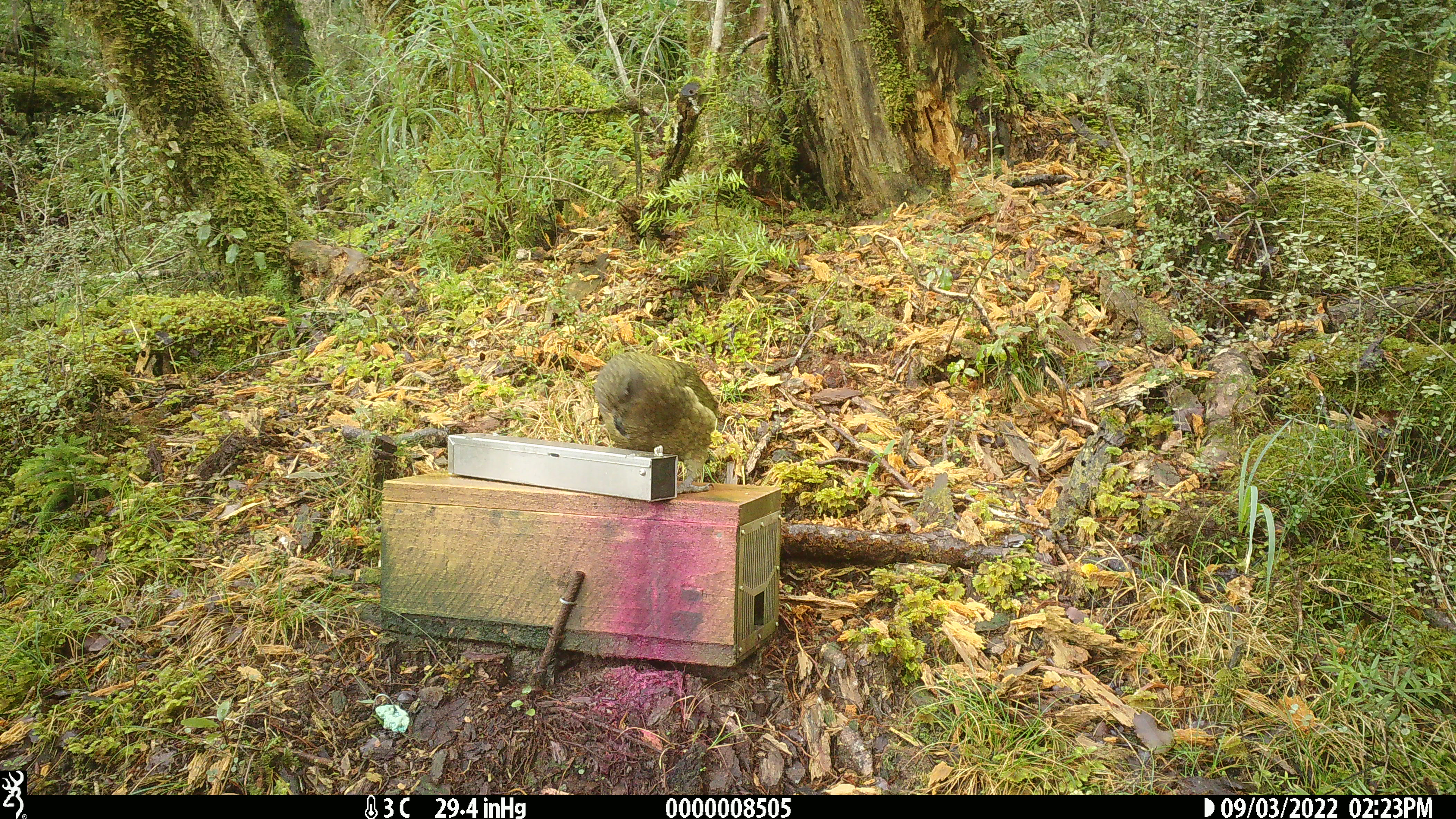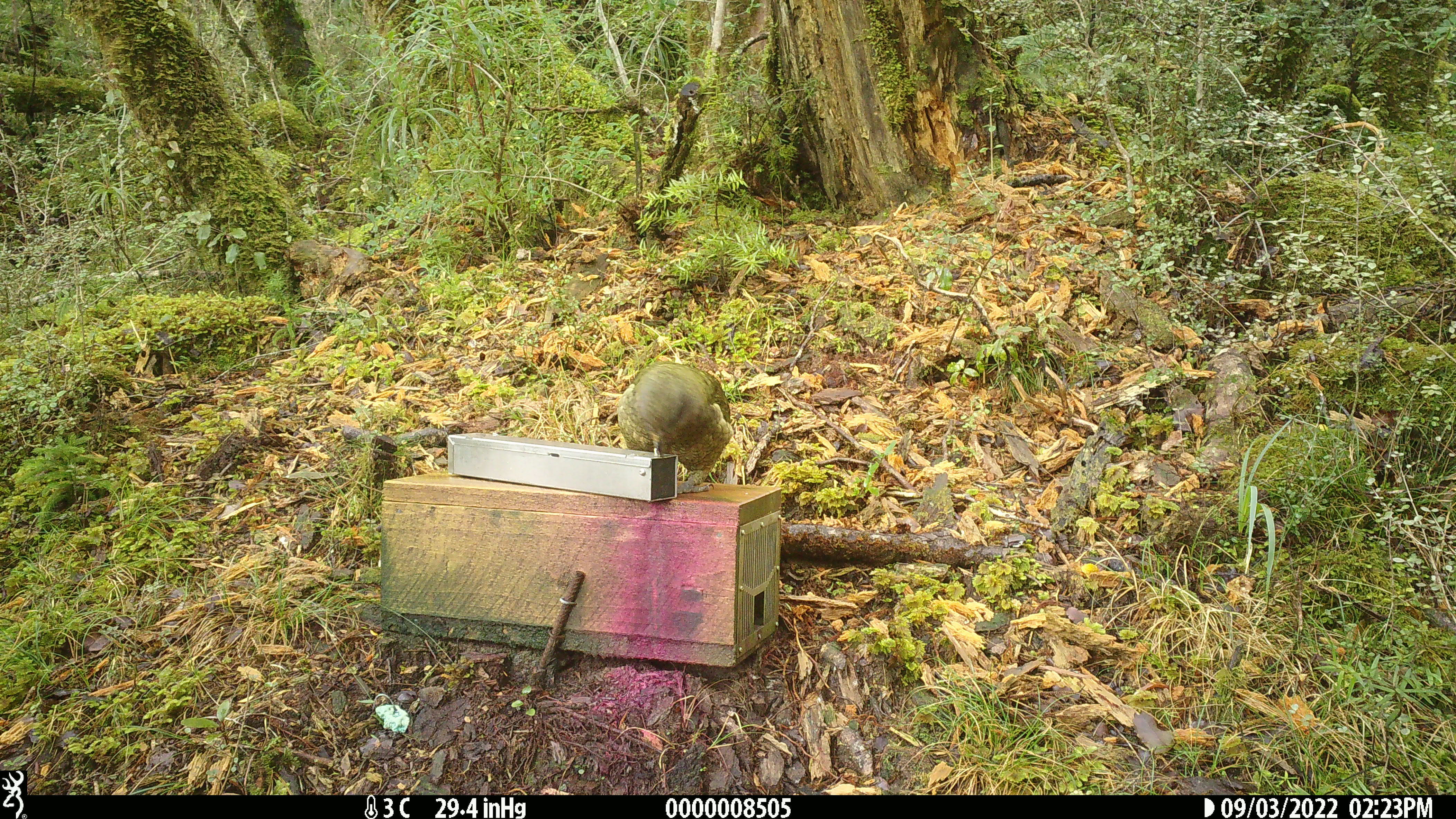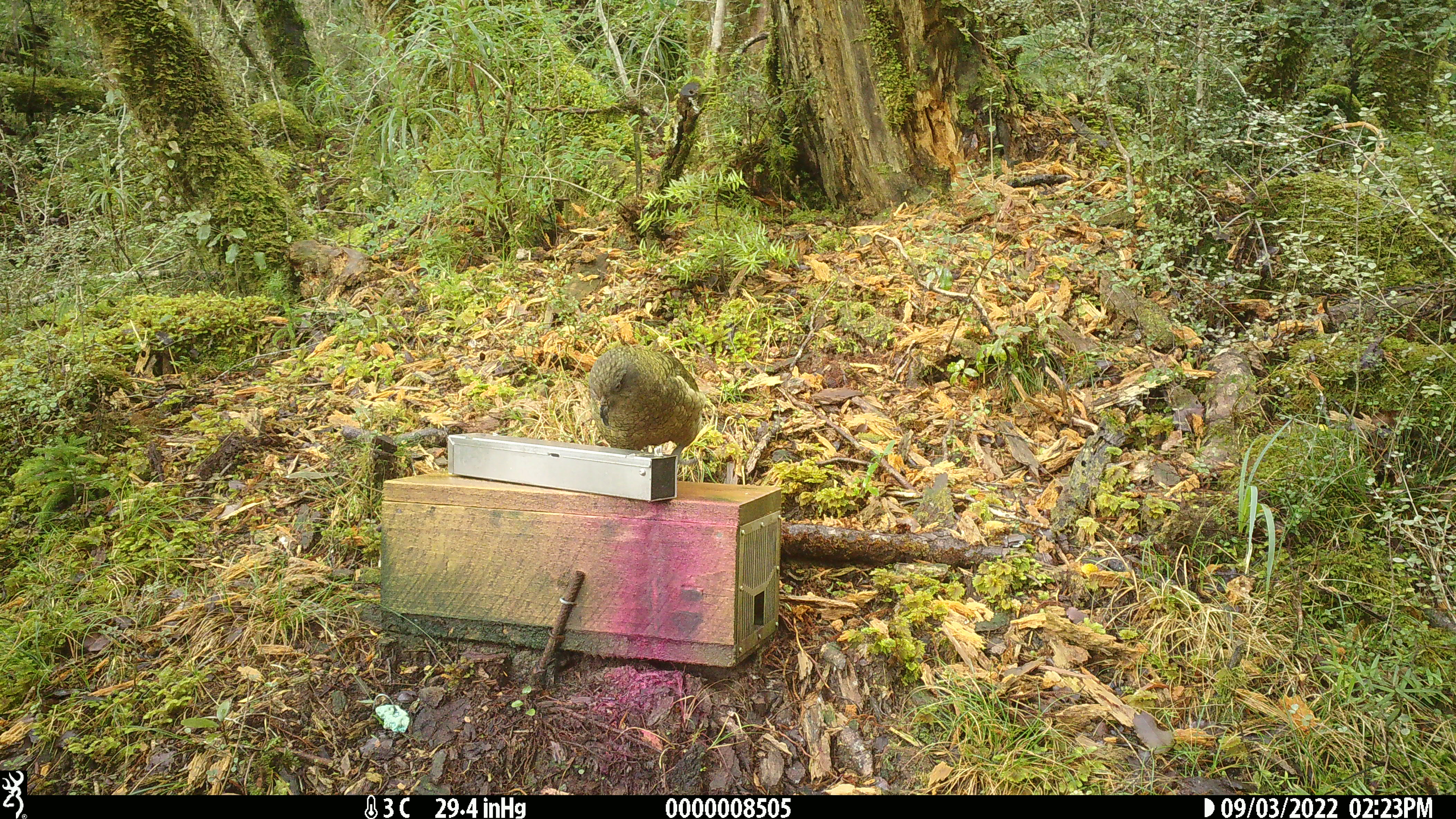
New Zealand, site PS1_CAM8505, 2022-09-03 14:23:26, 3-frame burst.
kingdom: Animalia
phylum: Chordata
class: Aves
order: Psittaciformes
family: Strigopidae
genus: Nestor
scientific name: Nestor notabilis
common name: kea